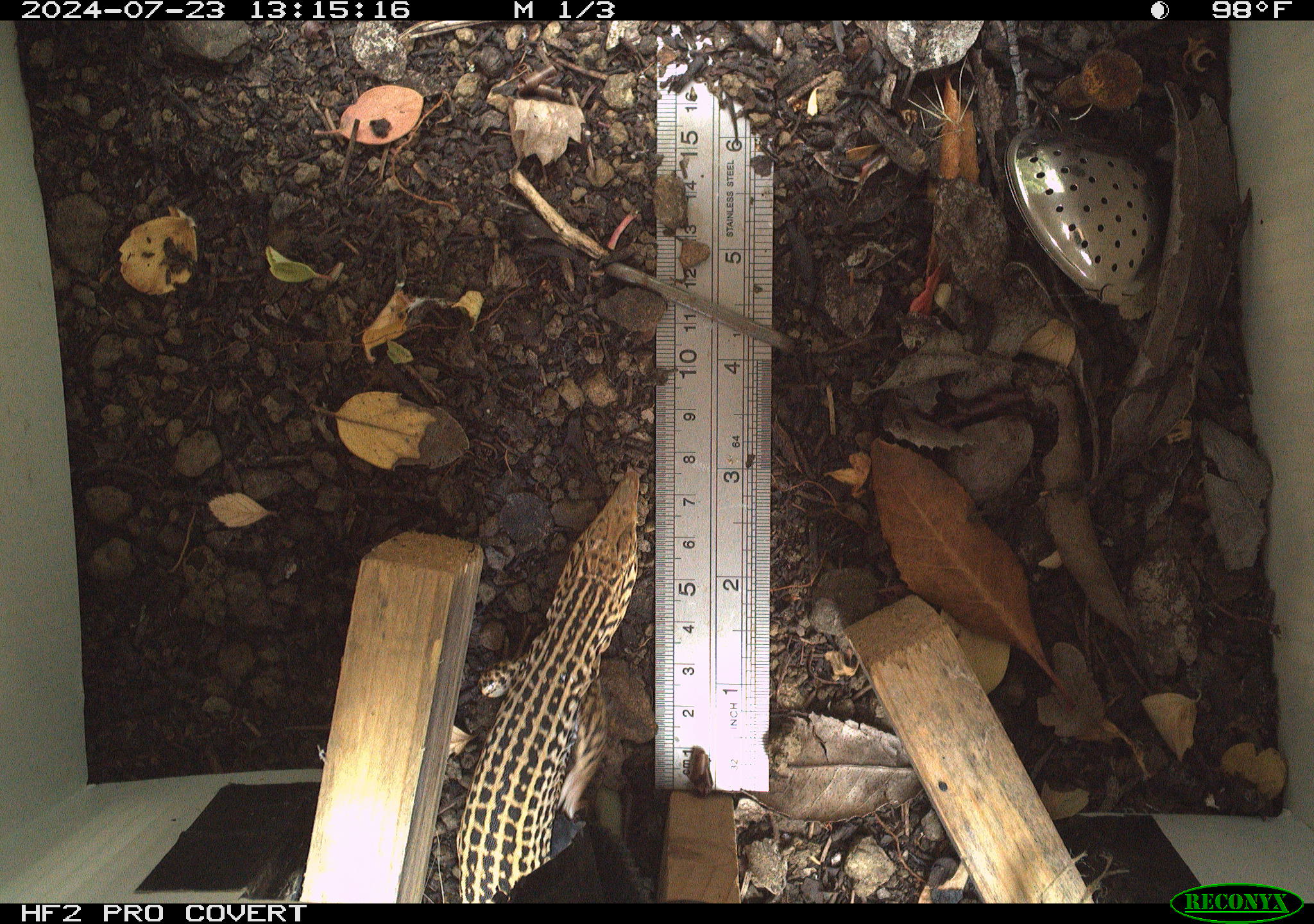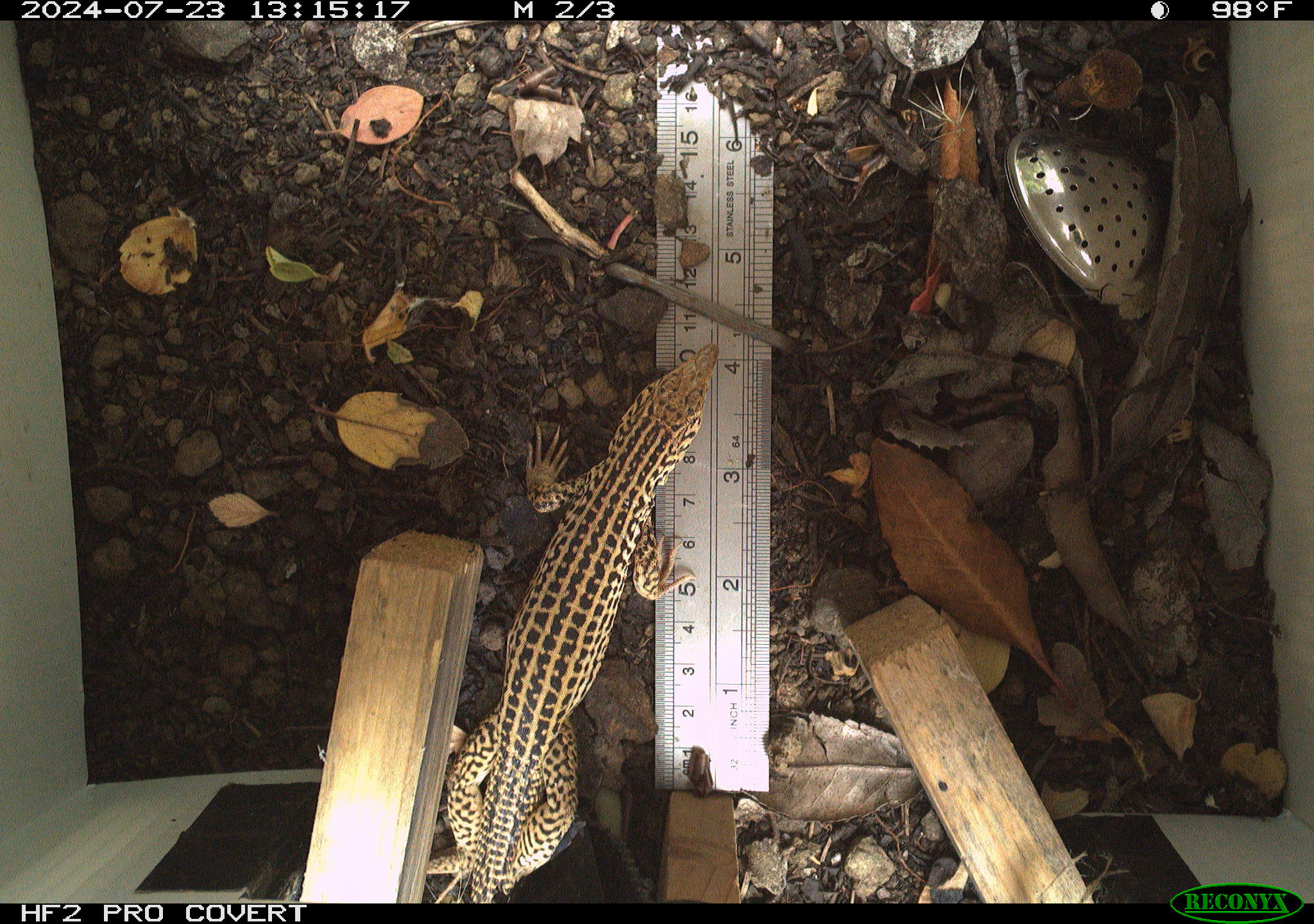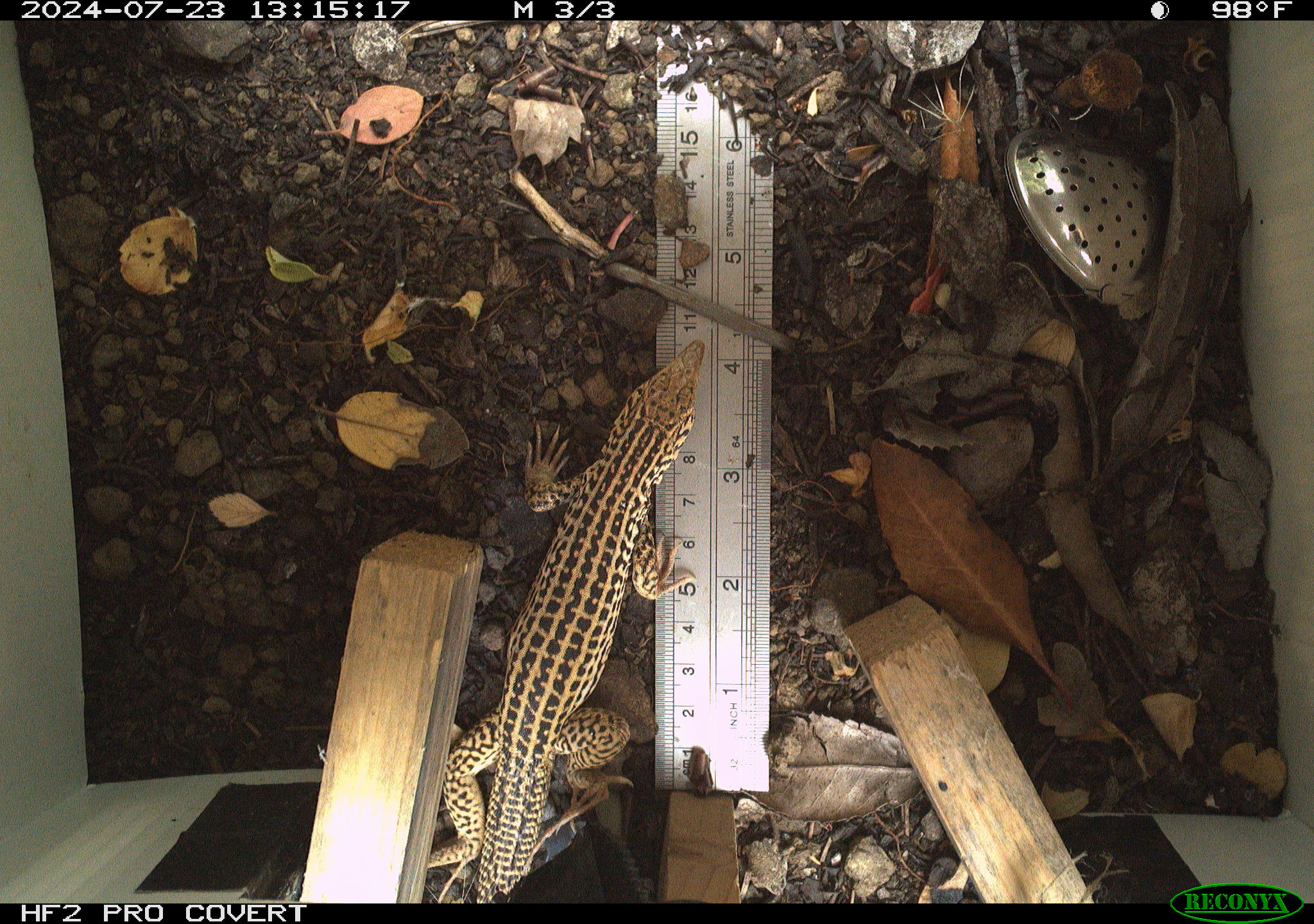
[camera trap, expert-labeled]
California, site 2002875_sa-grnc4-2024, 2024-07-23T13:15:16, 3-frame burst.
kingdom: Animalia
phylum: Chordata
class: Reptilia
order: Squamata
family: Teiidae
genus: Aspidoscelis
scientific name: Aspidoscelis tigris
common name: western whiptail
Western whiptail (Aspidoscelis tigris).